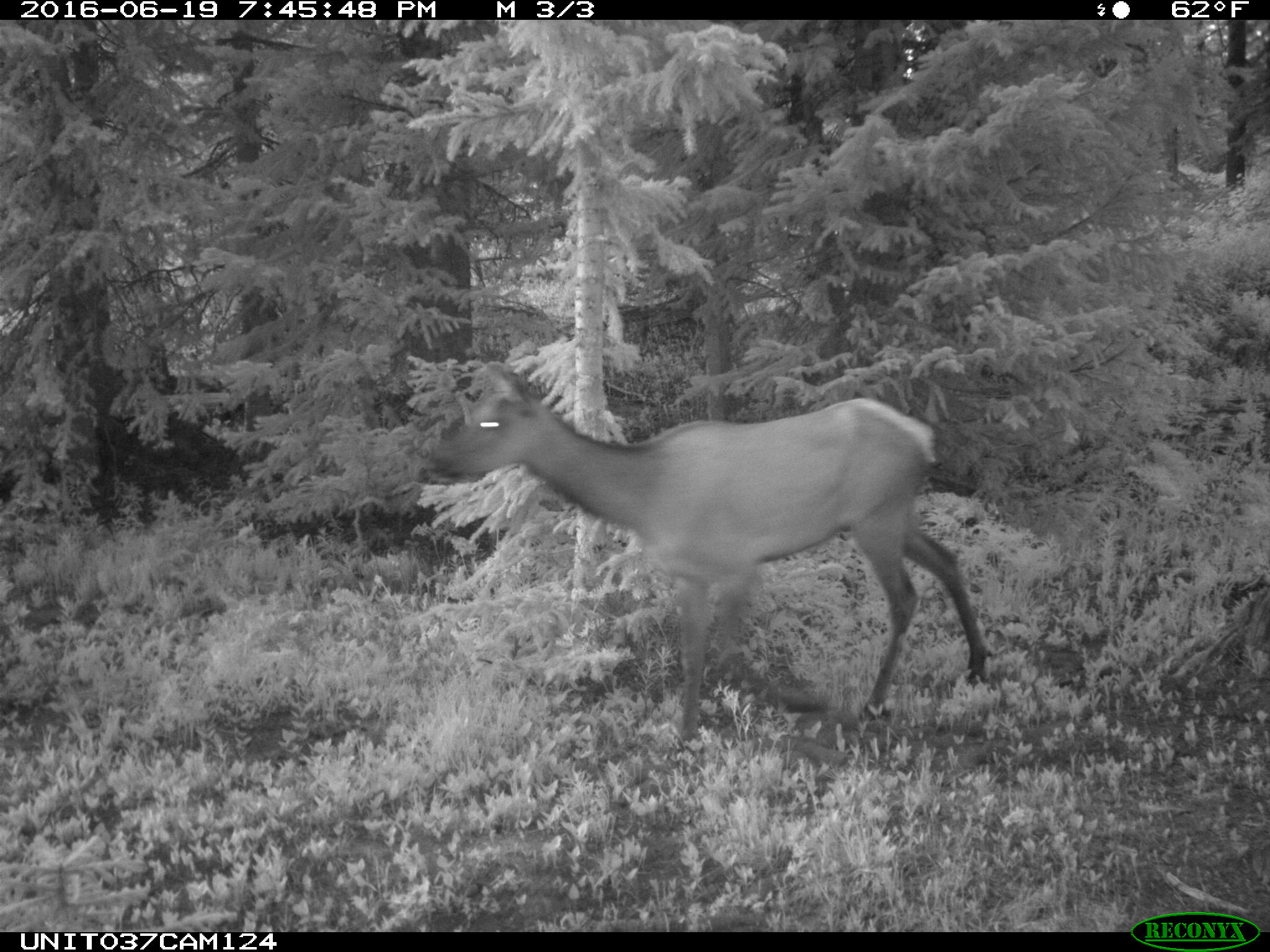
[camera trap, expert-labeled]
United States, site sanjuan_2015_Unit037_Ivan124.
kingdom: Animalia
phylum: Chordata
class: Mammalia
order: Artiodactyla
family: Cervidae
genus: Cervus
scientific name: Cervus elaphus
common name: red deer